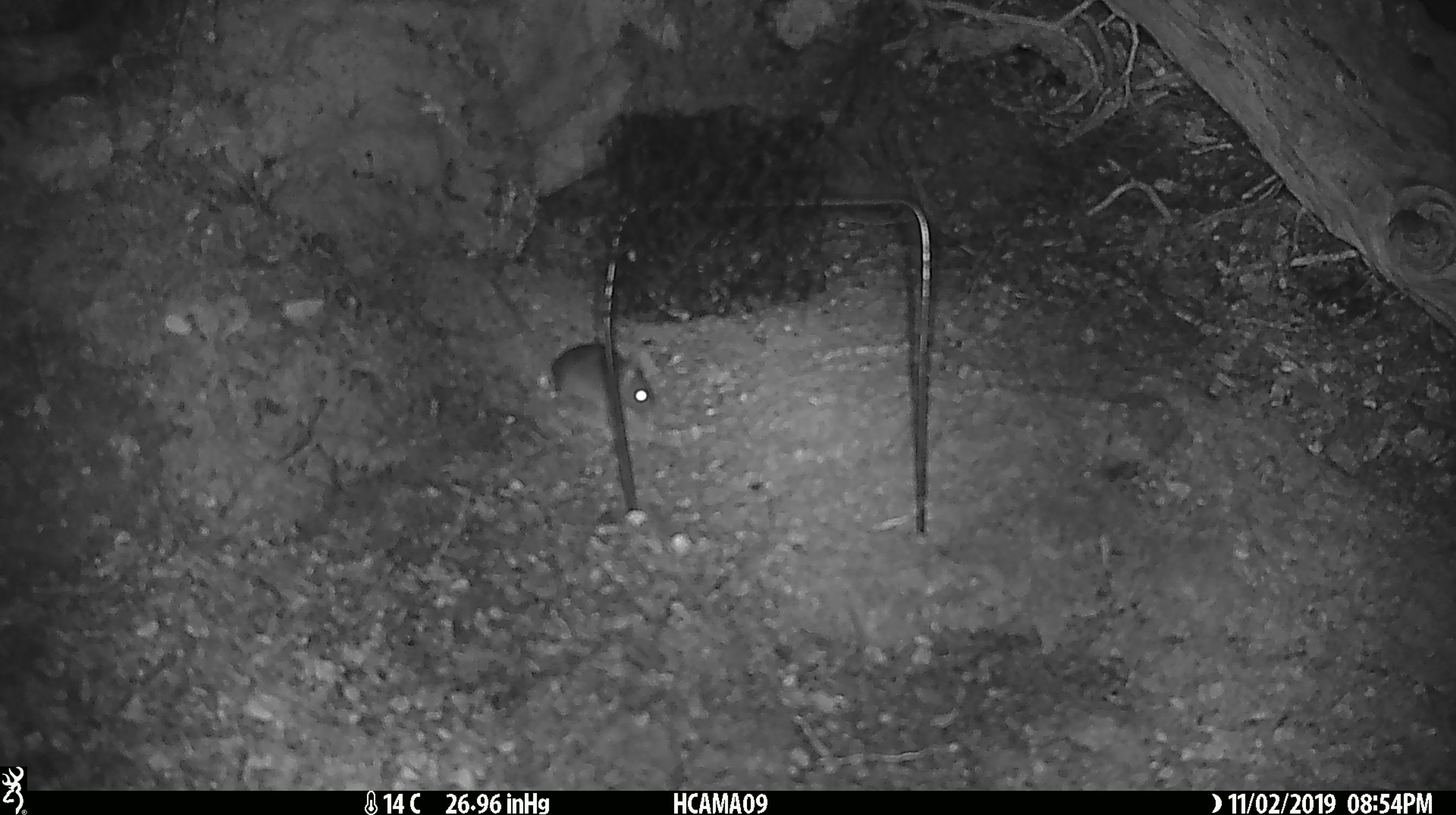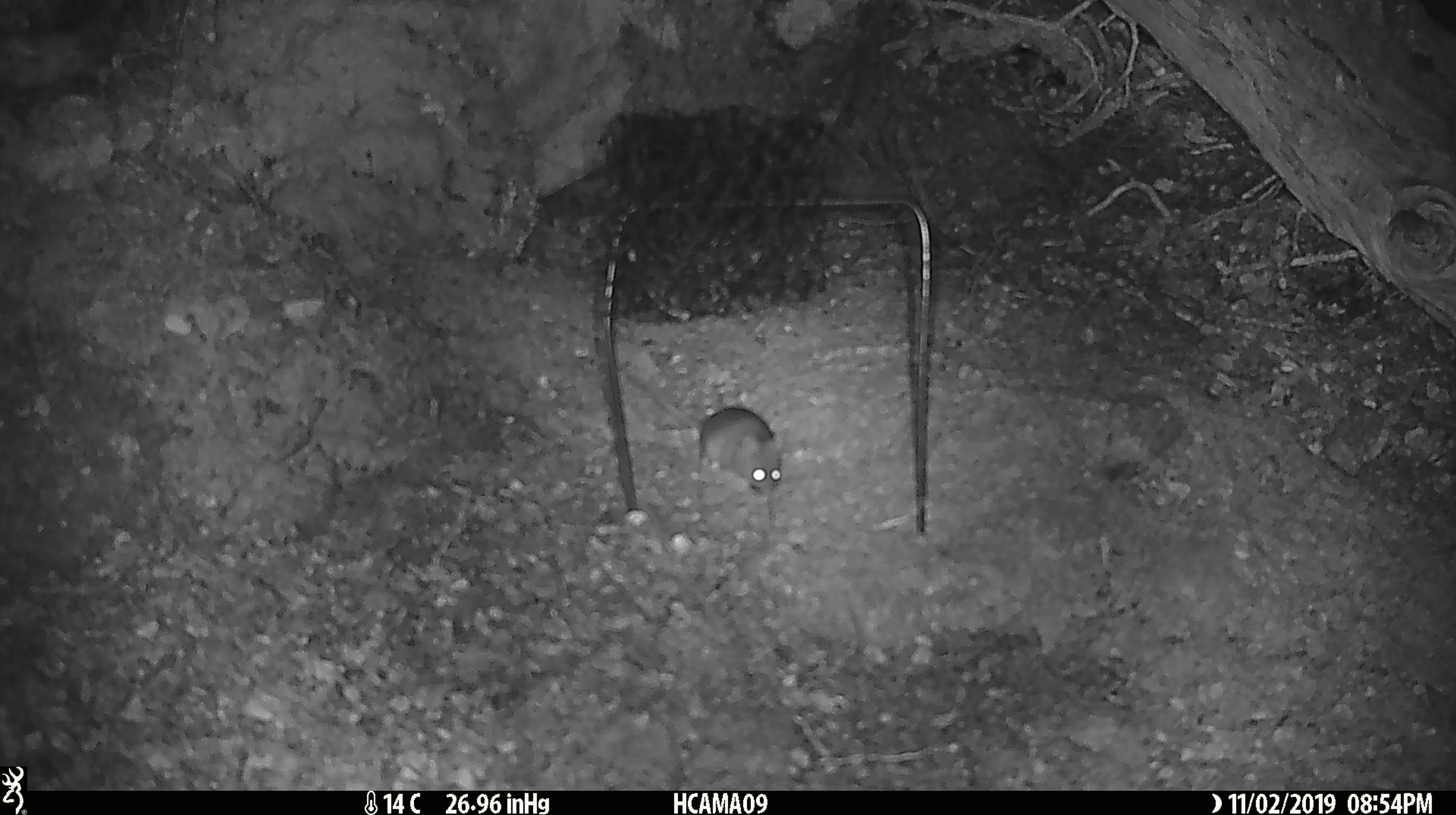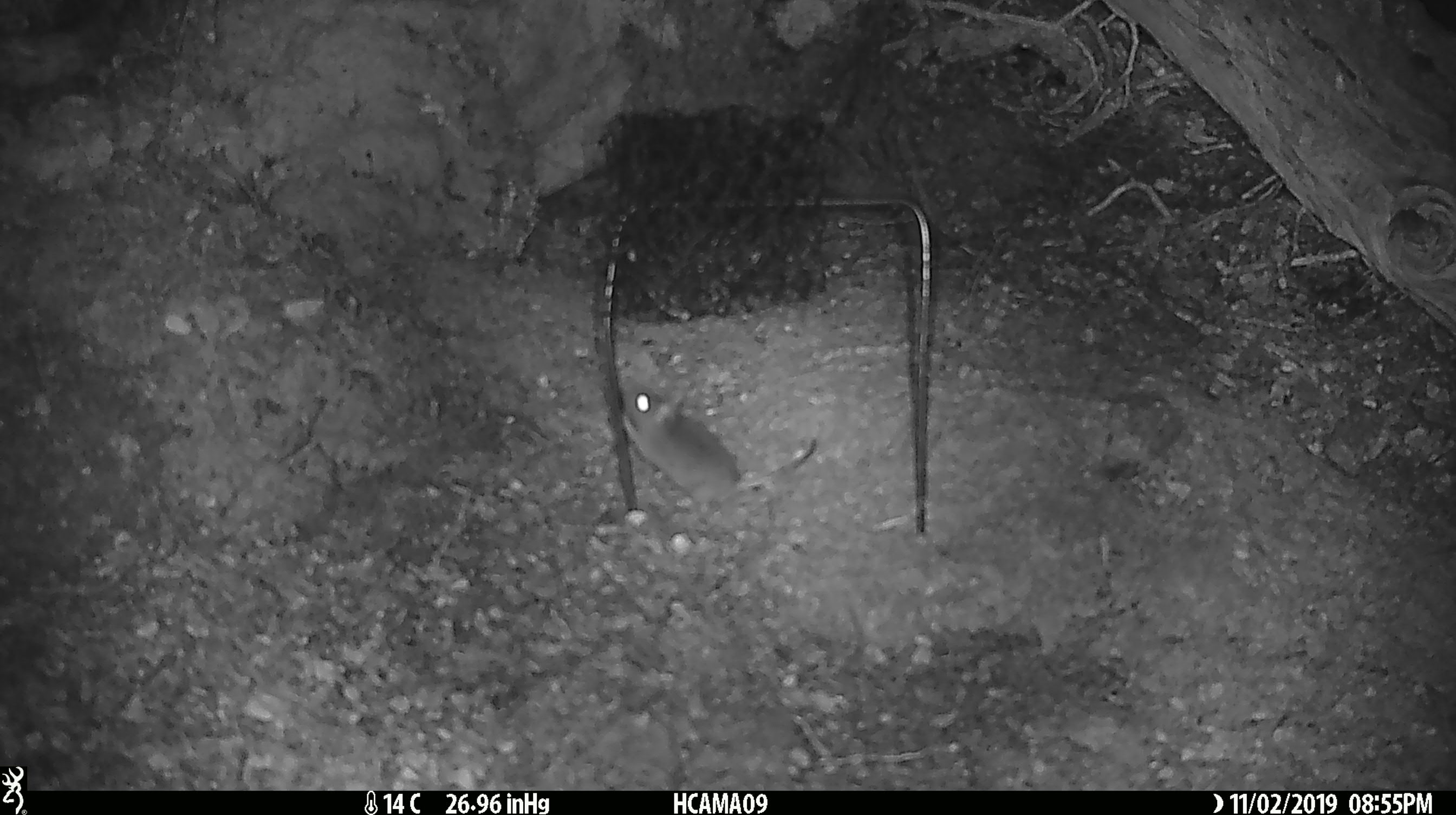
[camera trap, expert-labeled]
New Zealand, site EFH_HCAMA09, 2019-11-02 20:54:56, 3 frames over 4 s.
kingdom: Animalia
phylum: Chordata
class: Mammalia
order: Rodentia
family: Muridae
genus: Mus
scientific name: Mus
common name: mouse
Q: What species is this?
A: Mouse (Mus).